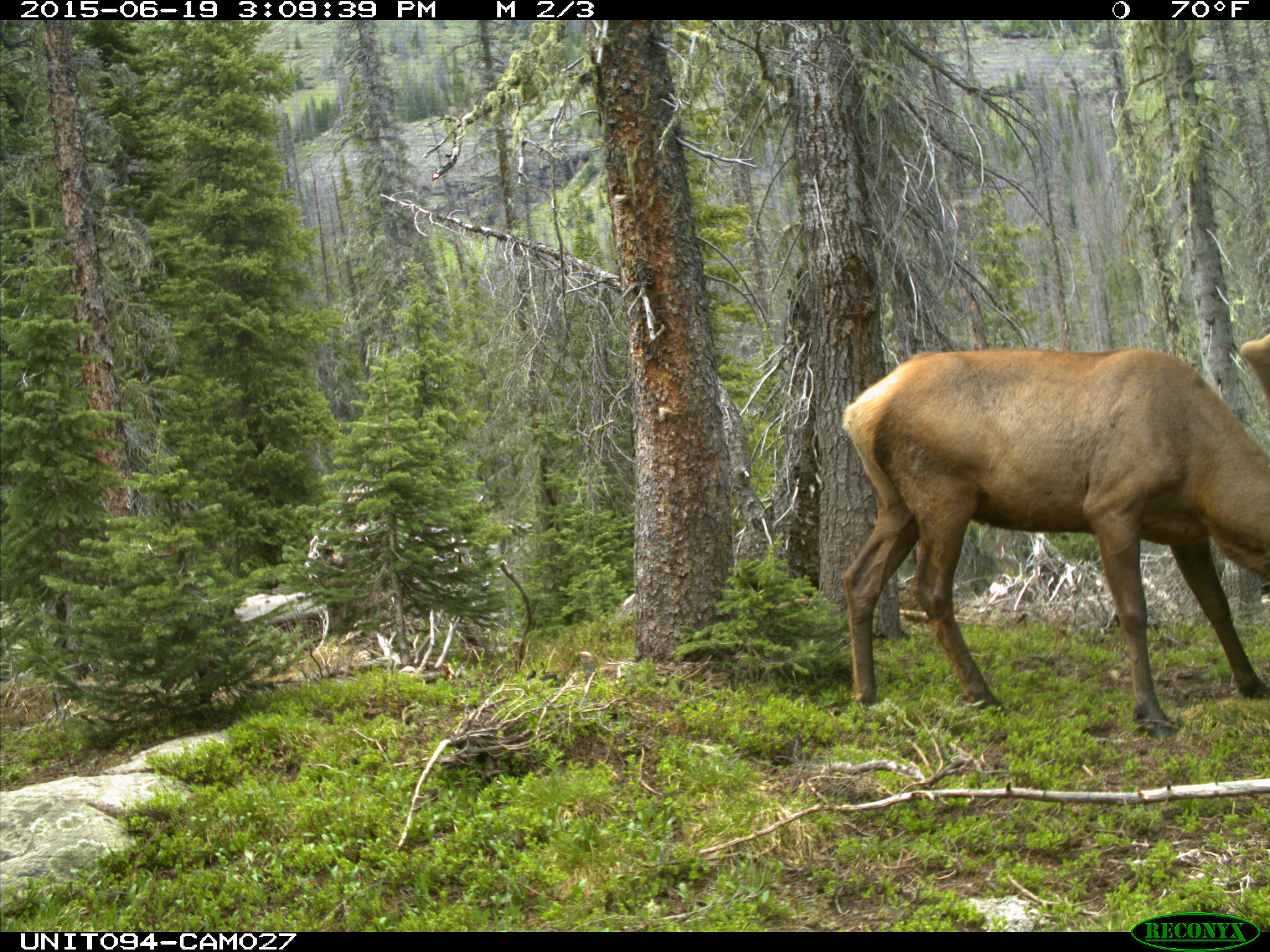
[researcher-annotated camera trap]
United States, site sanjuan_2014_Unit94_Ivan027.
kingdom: Animalia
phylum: Chordata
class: Mammalia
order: Artiodactyla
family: Cervidae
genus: Cervus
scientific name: Cervus elaphus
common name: red deer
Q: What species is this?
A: Cervus elaphus (red deer).